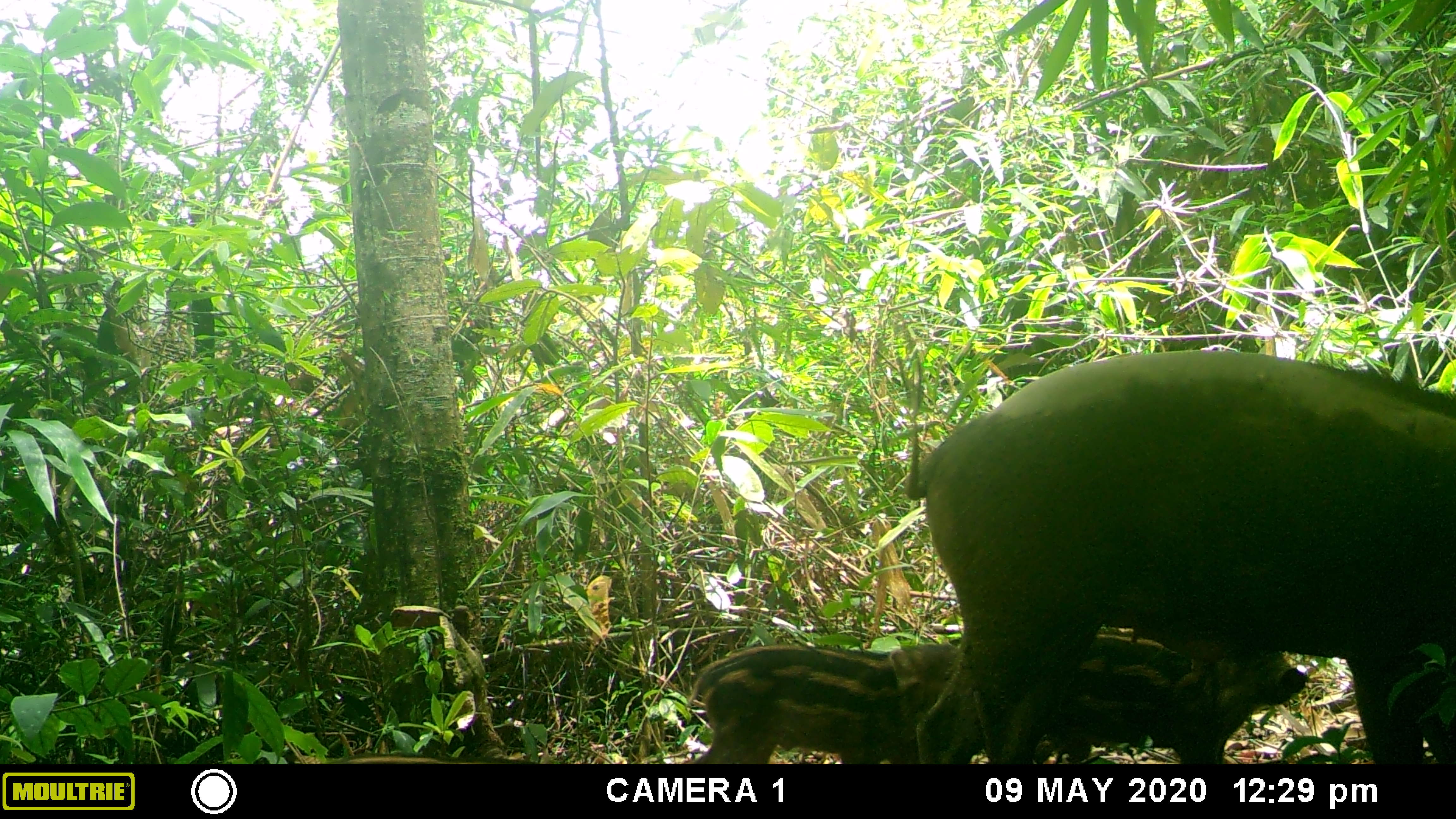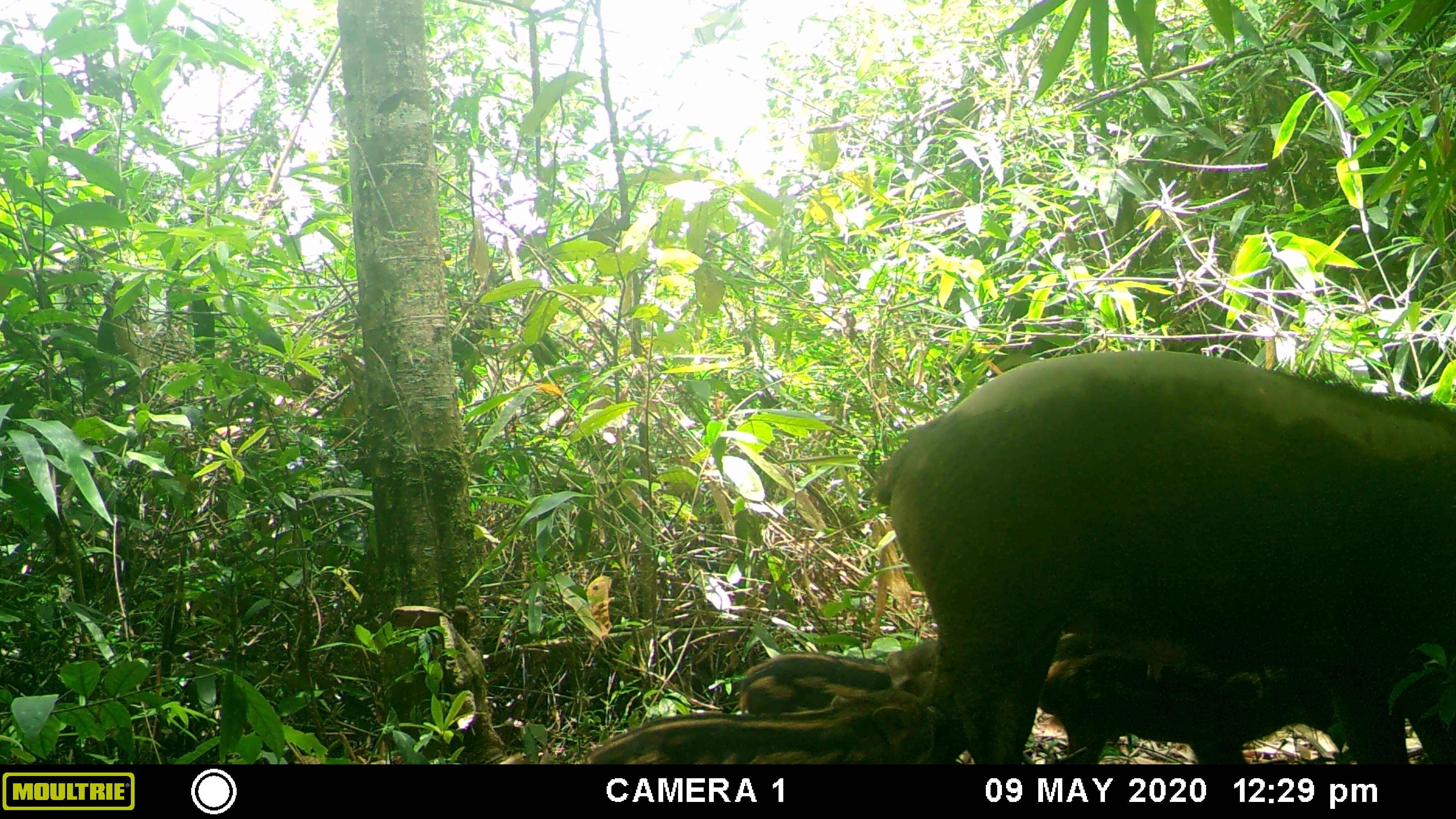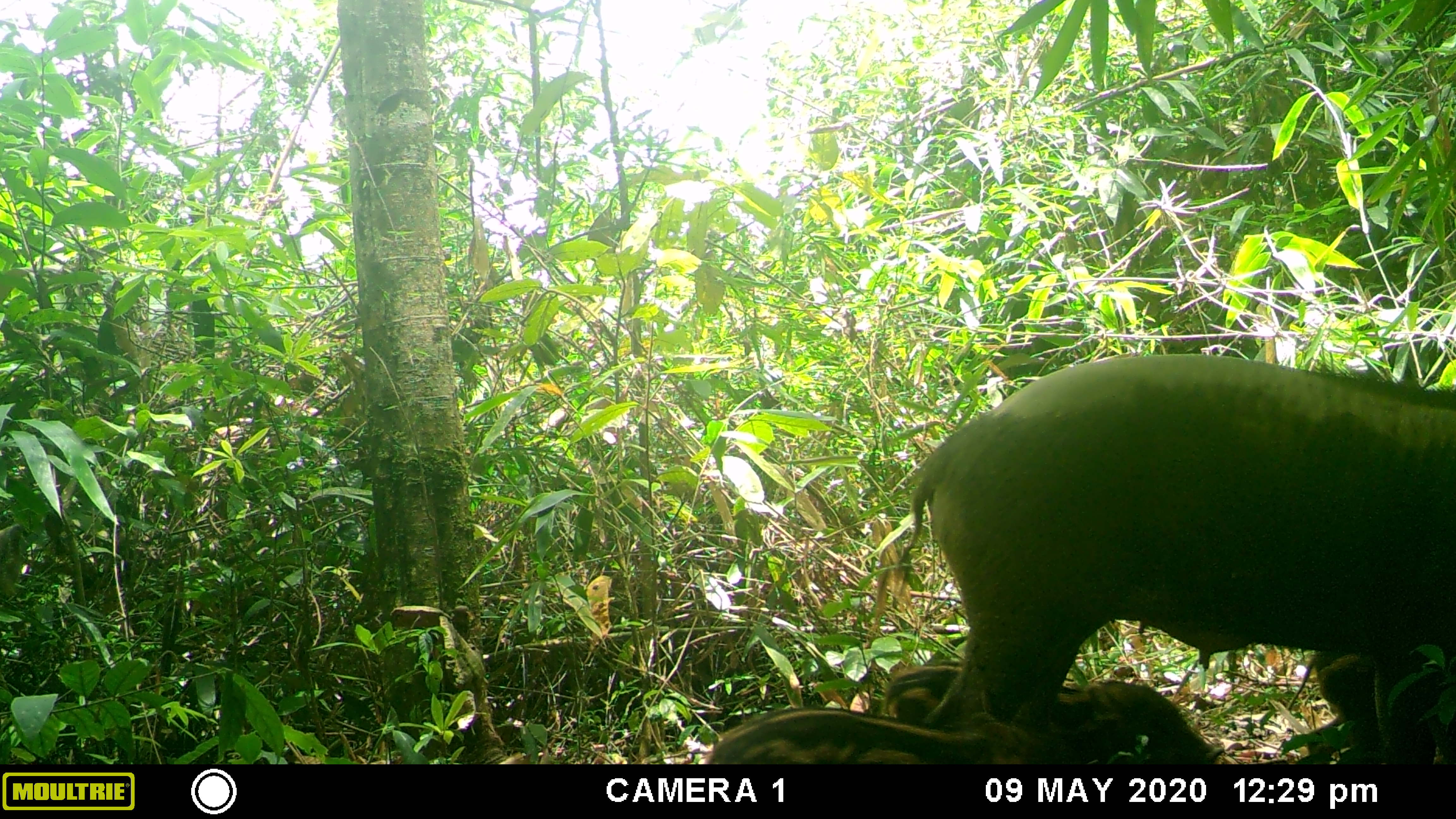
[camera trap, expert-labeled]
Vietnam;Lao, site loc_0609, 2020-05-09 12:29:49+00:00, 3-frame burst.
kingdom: Animalia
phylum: Chordata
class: Mammalia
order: Artiodactyla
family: Suidae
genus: Sus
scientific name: Sus scrofa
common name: eurasian wild pig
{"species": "eurasian wild pig (Sus scrofa)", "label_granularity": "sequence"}